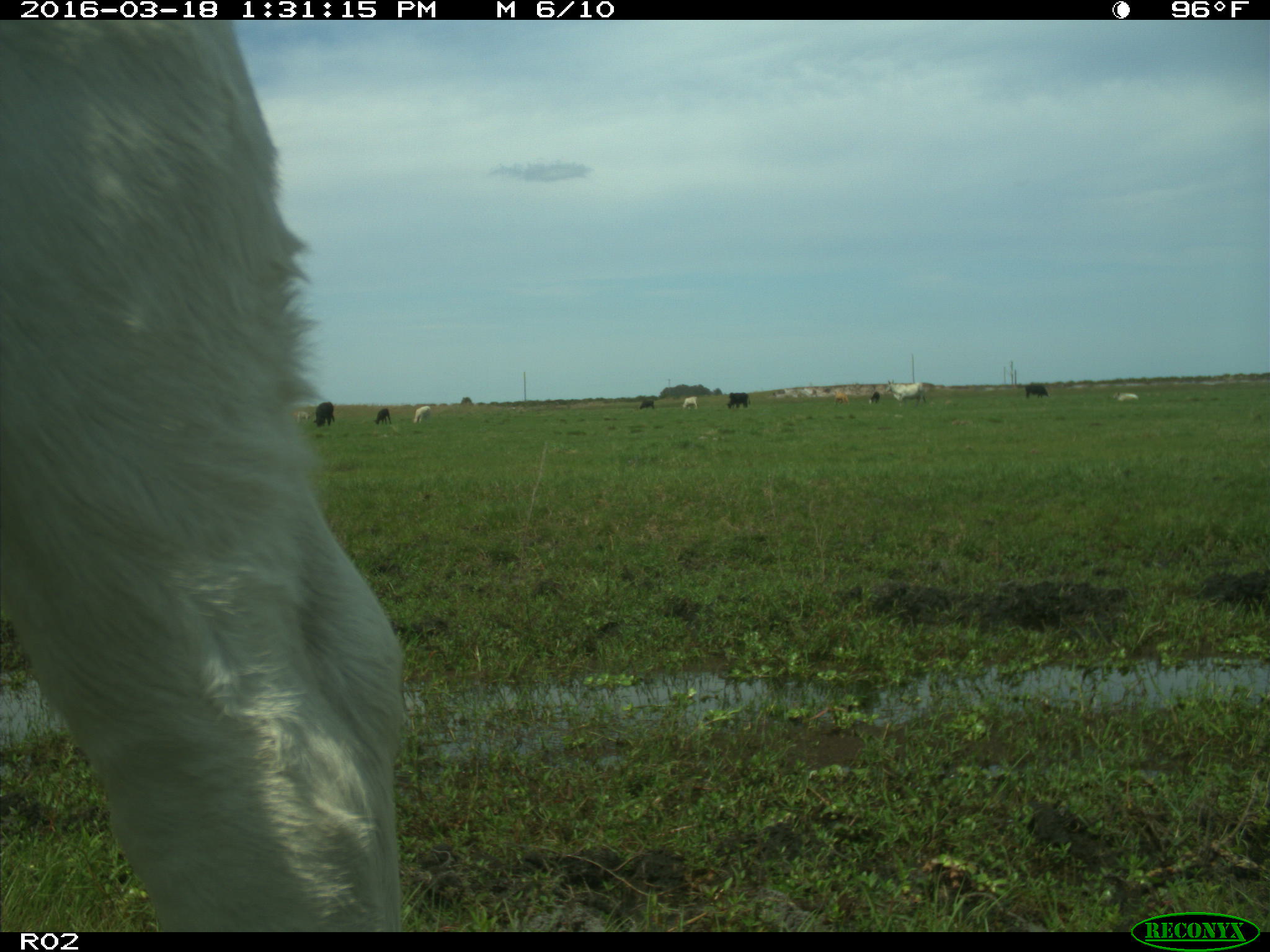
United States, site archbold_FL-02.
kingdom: Animalia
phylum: Chordata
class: Mammalia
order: Artiodactyla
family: Bovidae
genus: Bos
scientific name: Bos taurus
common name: domestic cow